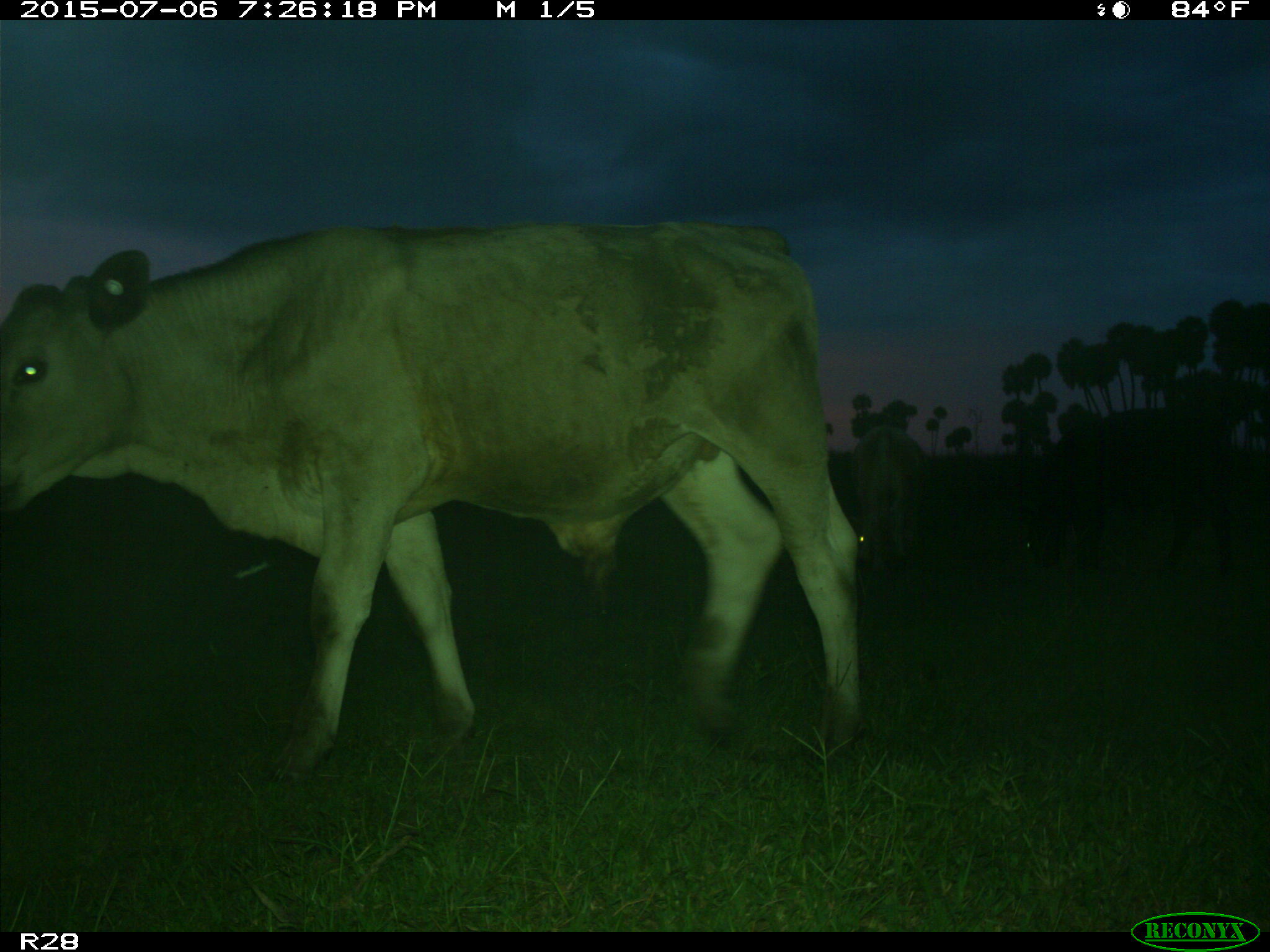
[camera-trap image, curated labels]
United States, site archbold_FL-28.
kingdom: Animalia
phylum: Chordata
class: Mammalia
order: Artiodactyla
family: Bovidae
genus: Bos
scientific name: Bos taurus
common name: domestic cow